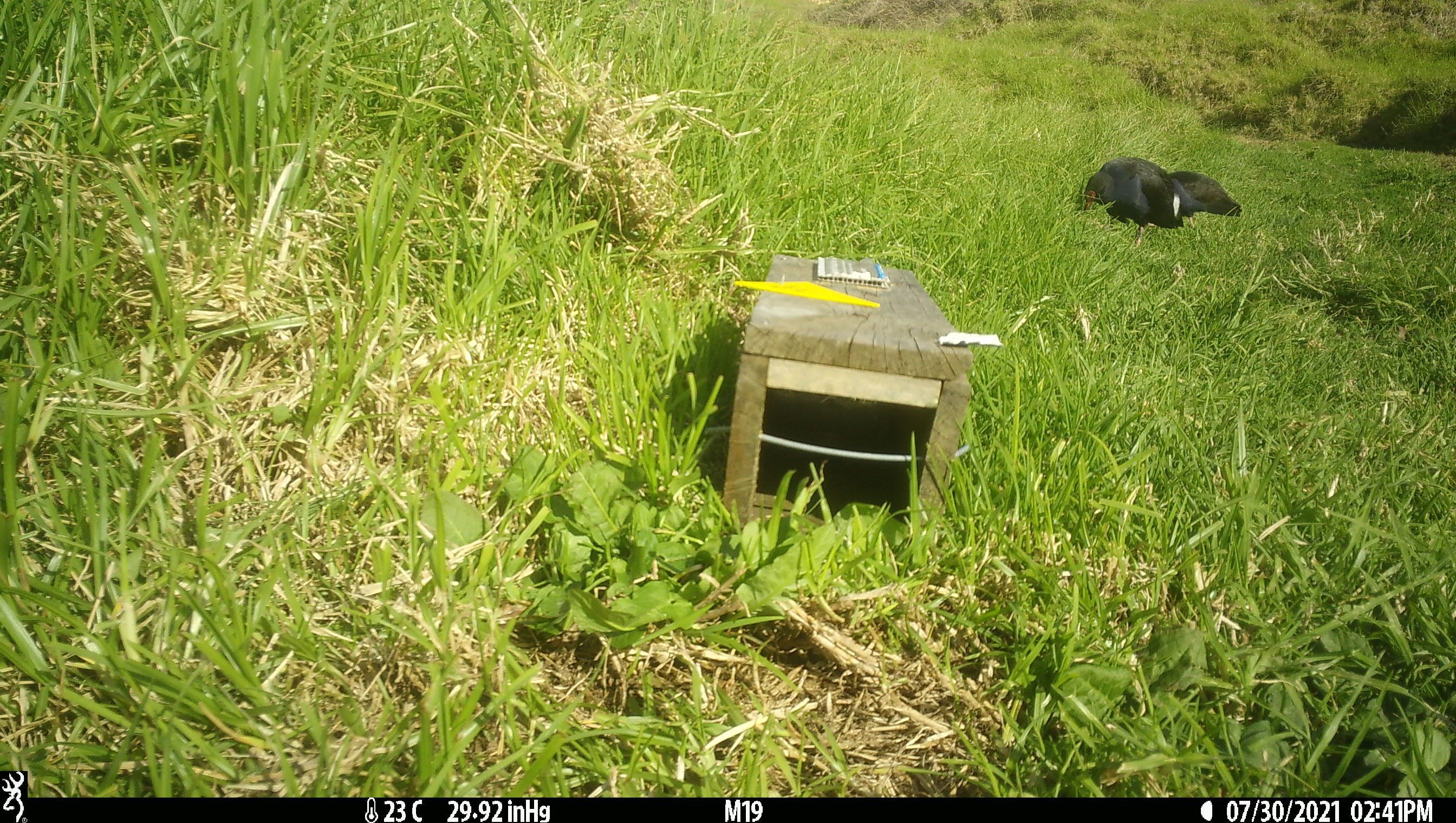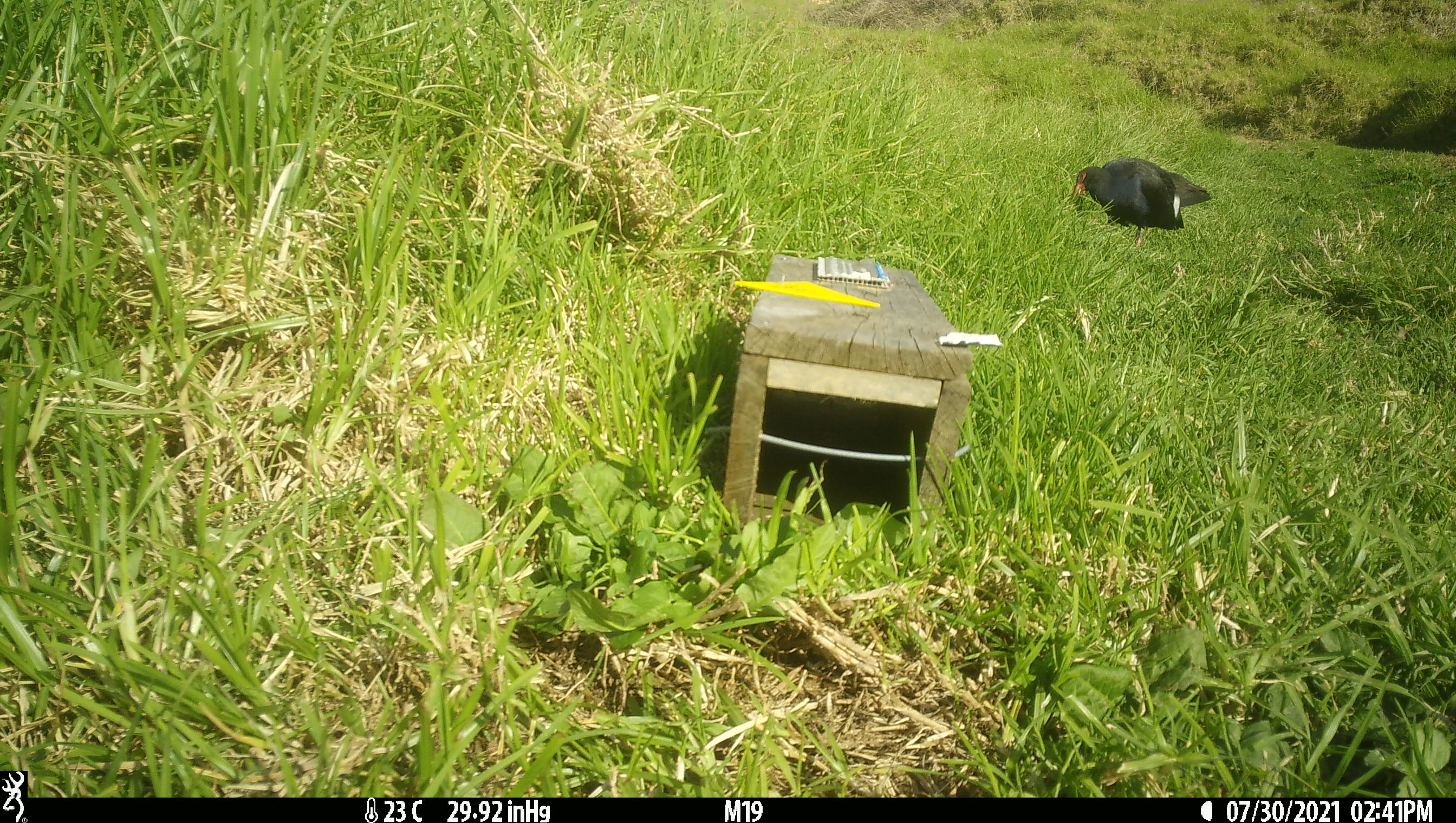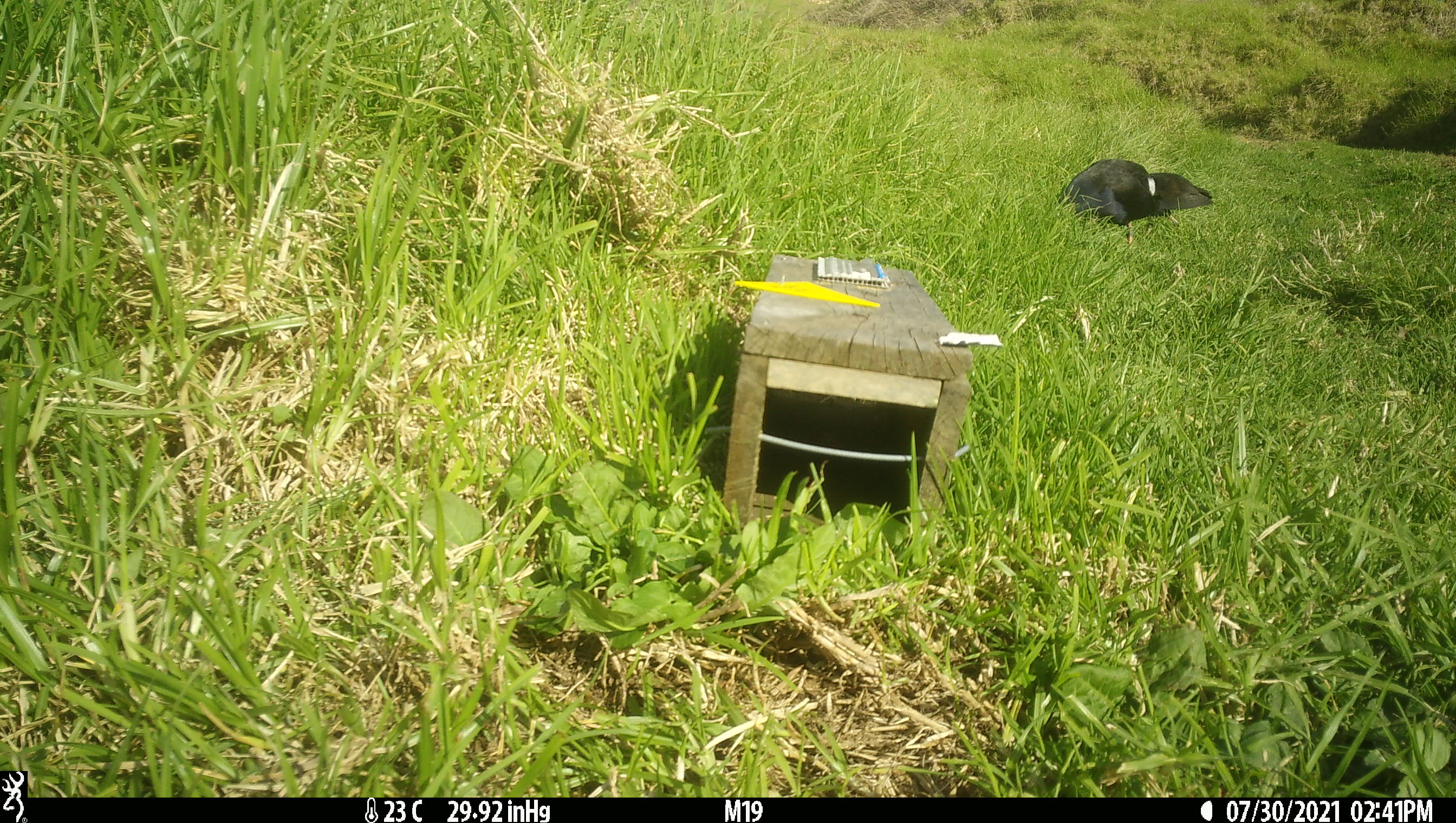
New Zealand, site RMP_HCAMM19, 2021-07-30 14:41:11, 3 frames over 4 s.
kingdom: Animalia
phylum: Chordata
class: Aves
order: Gruiformes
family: Rallidae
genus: Porphyrio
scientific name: Porphyrio melanotus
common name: australasian swamphen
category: pukeko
Pukeko (australasian swamphen) (Porphyrio melanotus).